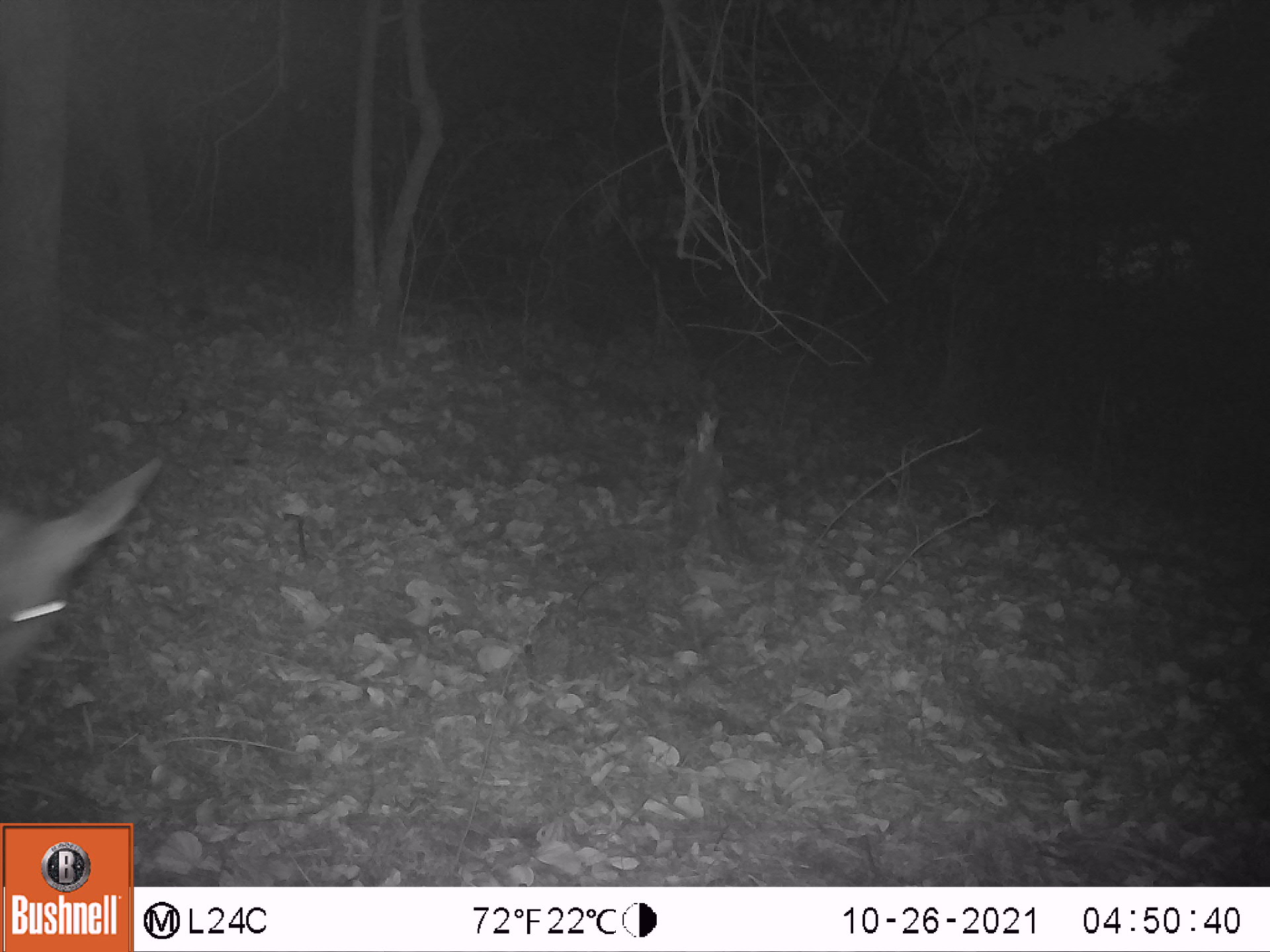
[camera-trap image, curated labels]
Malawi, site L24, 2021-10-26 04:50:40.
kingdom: Animalia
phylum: Chordata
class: Mammalia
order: Artiodactyla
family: Bovidae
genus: Tragelaphus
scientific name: Tragelaphus sylvaticus sylvaticus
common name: cape bushbuck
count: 1